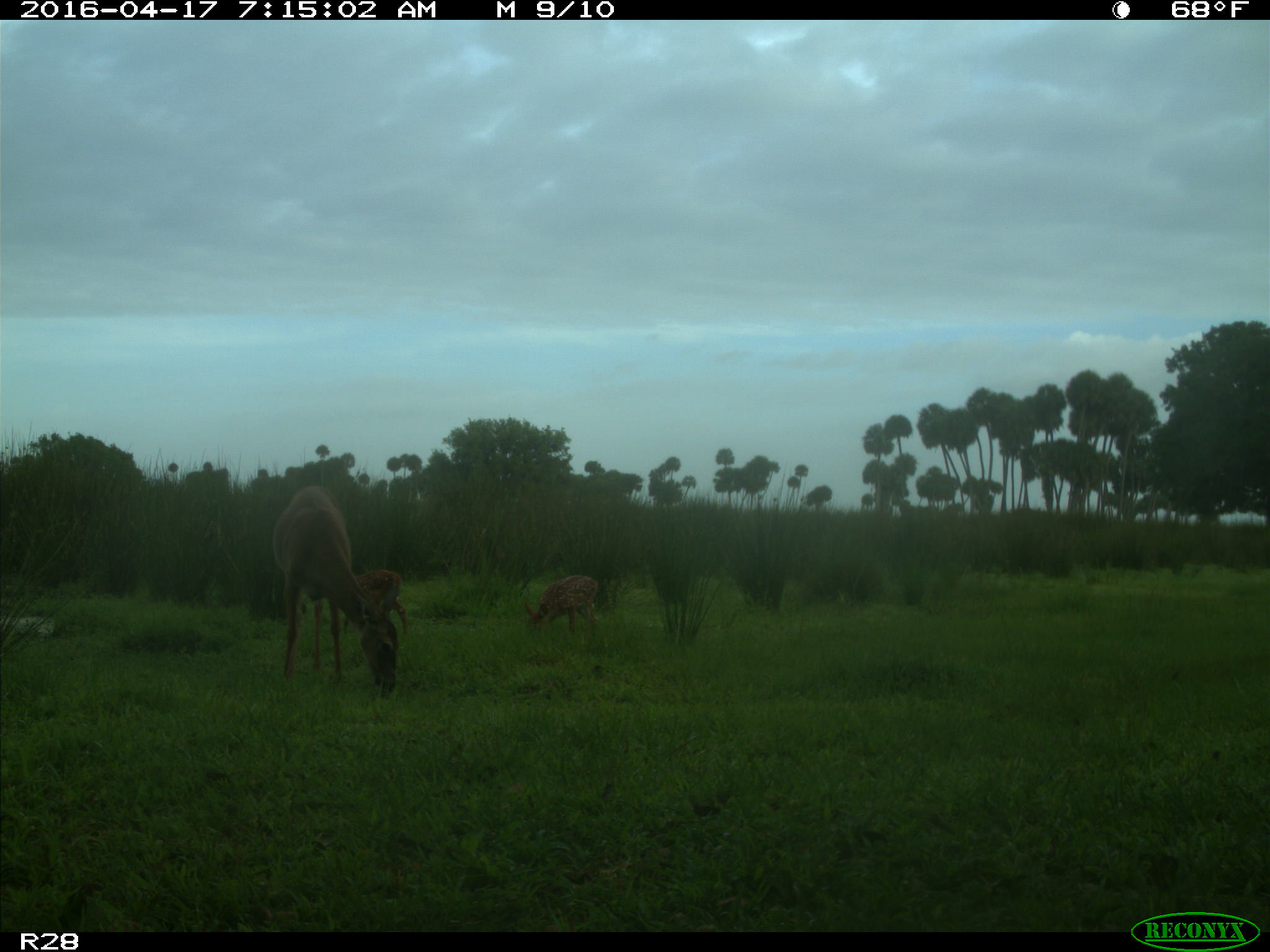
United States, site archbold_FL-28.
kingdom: Animalia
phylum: Chordata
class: Mammalia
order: Artiodactyla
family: Cervidae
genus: Odocoileus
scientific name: Odocoileus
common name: deer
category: unidentified deer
Unidentified deer (deer) (Odocoileus).